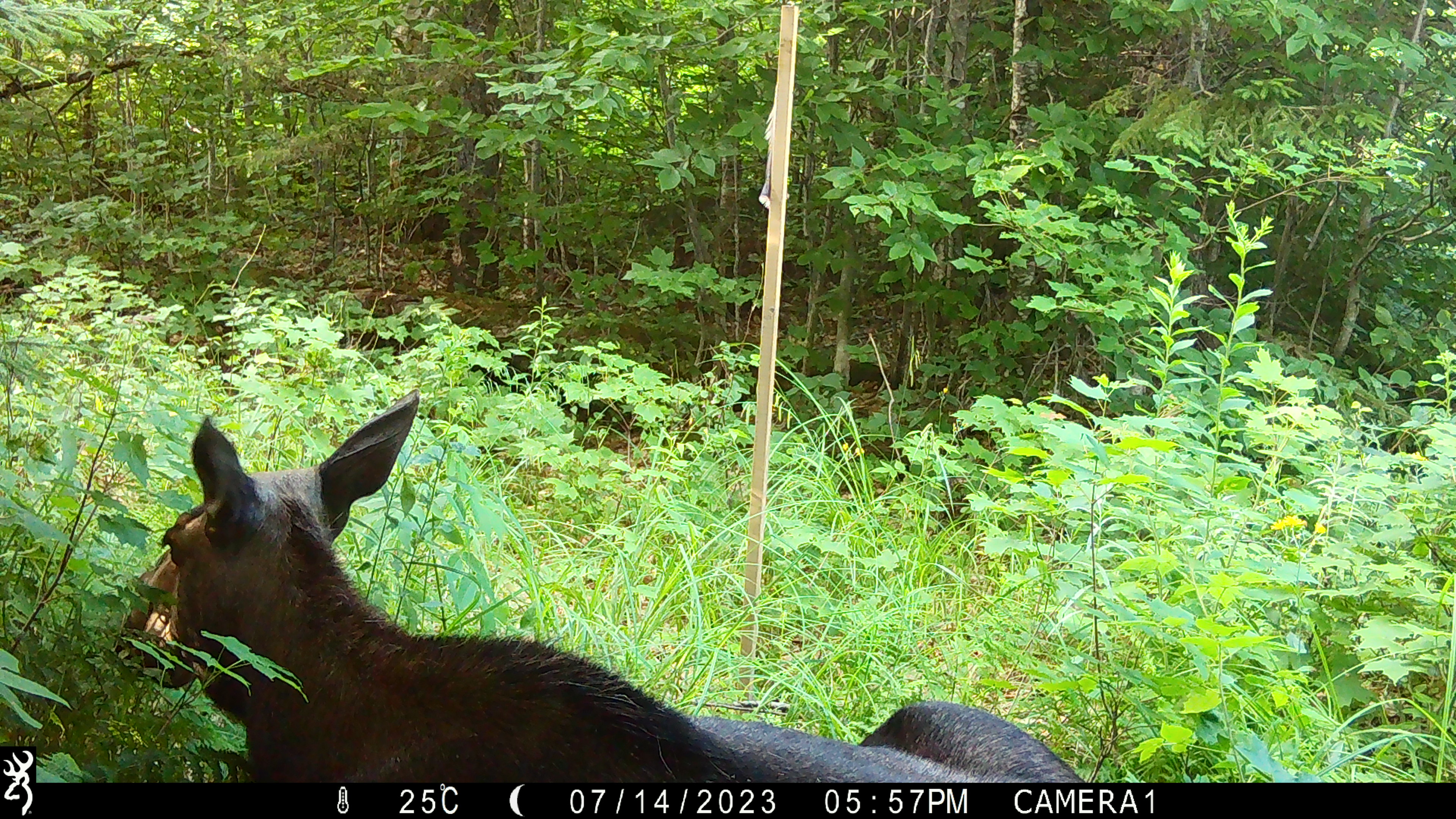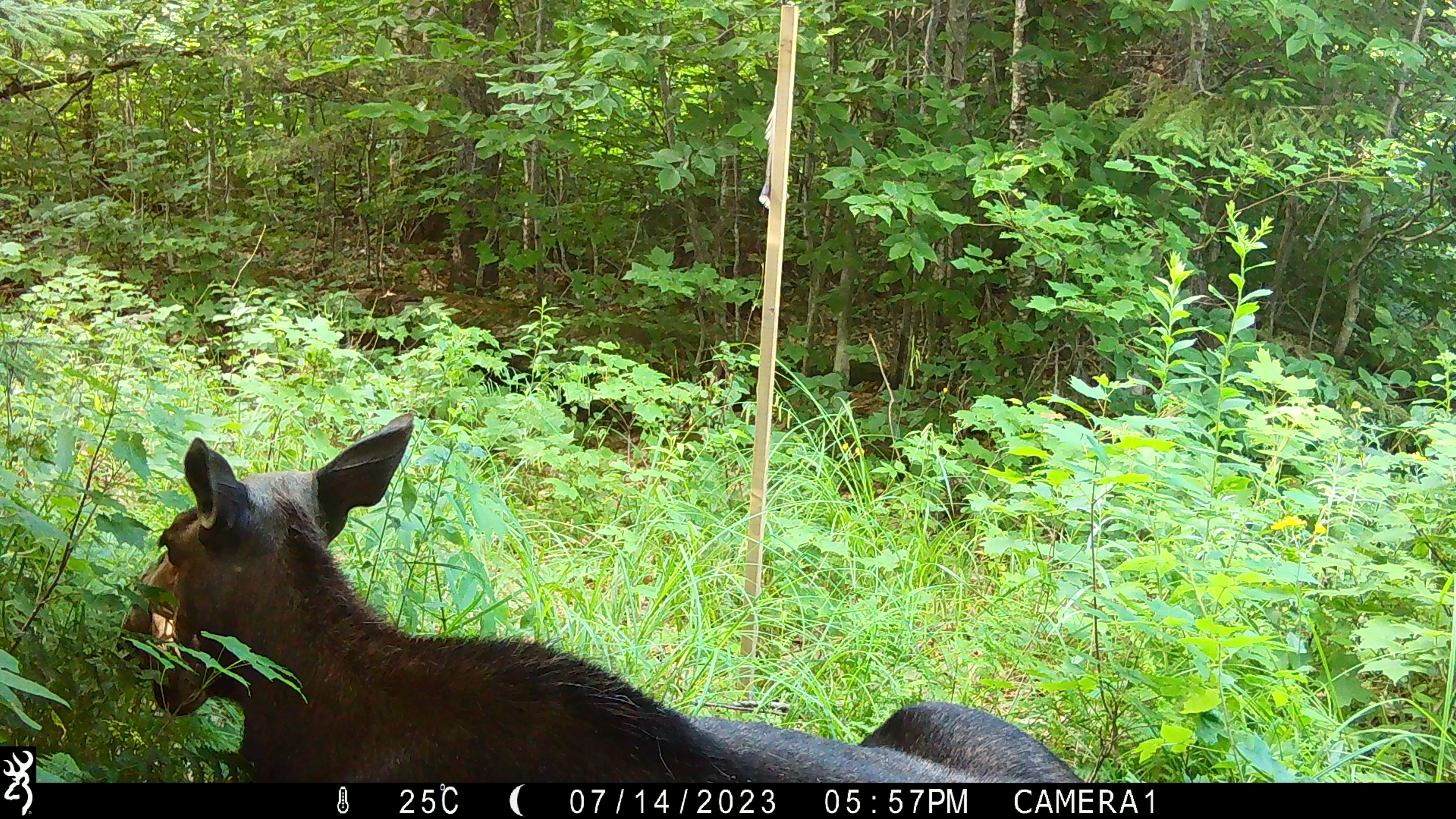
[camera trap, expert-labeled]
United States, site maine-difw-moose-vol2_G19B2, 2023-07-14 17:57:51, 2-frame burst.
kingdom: Animalia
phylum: Chordata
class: Mammalia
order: Artiodactyla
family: Cervidae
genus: Alces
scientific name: Alces alces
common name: moose